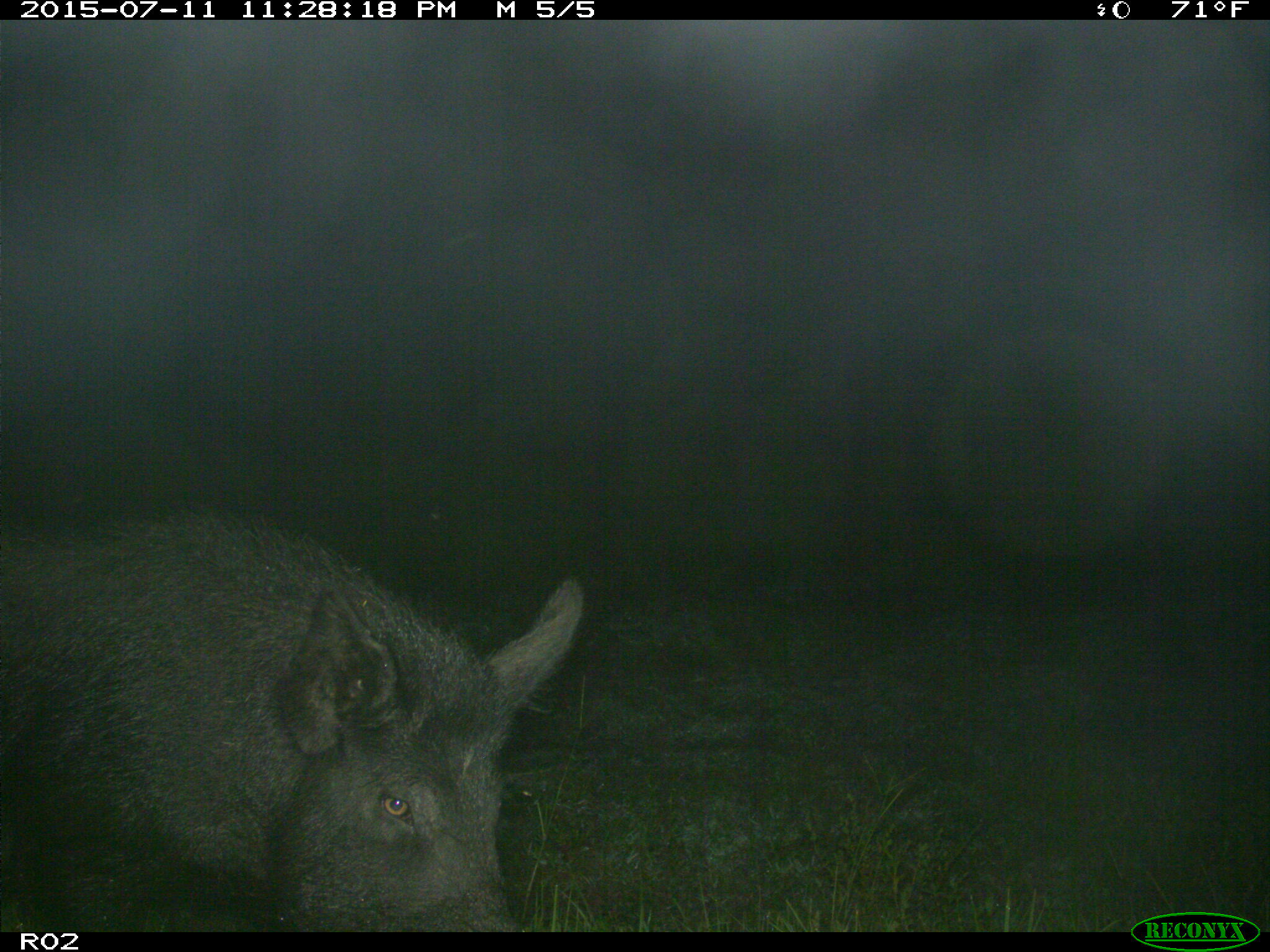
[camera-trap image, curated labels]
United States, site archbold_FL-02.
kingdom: Animalia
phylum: Chordata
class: Mammalia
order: Artiodactyla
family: Suidae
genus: Sus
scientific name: Sus scrofa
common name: wild boar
Sus scrofa (wild boar).